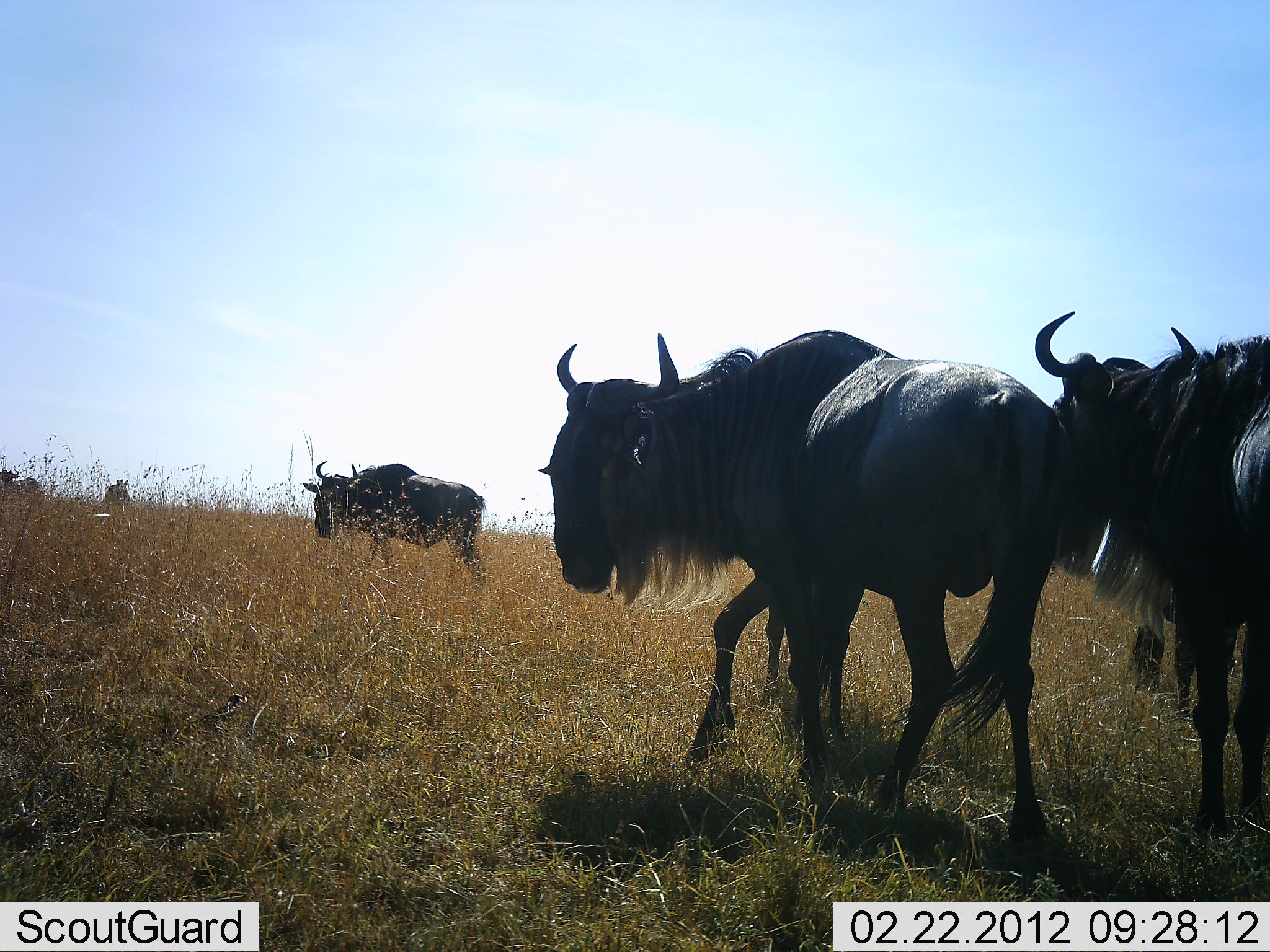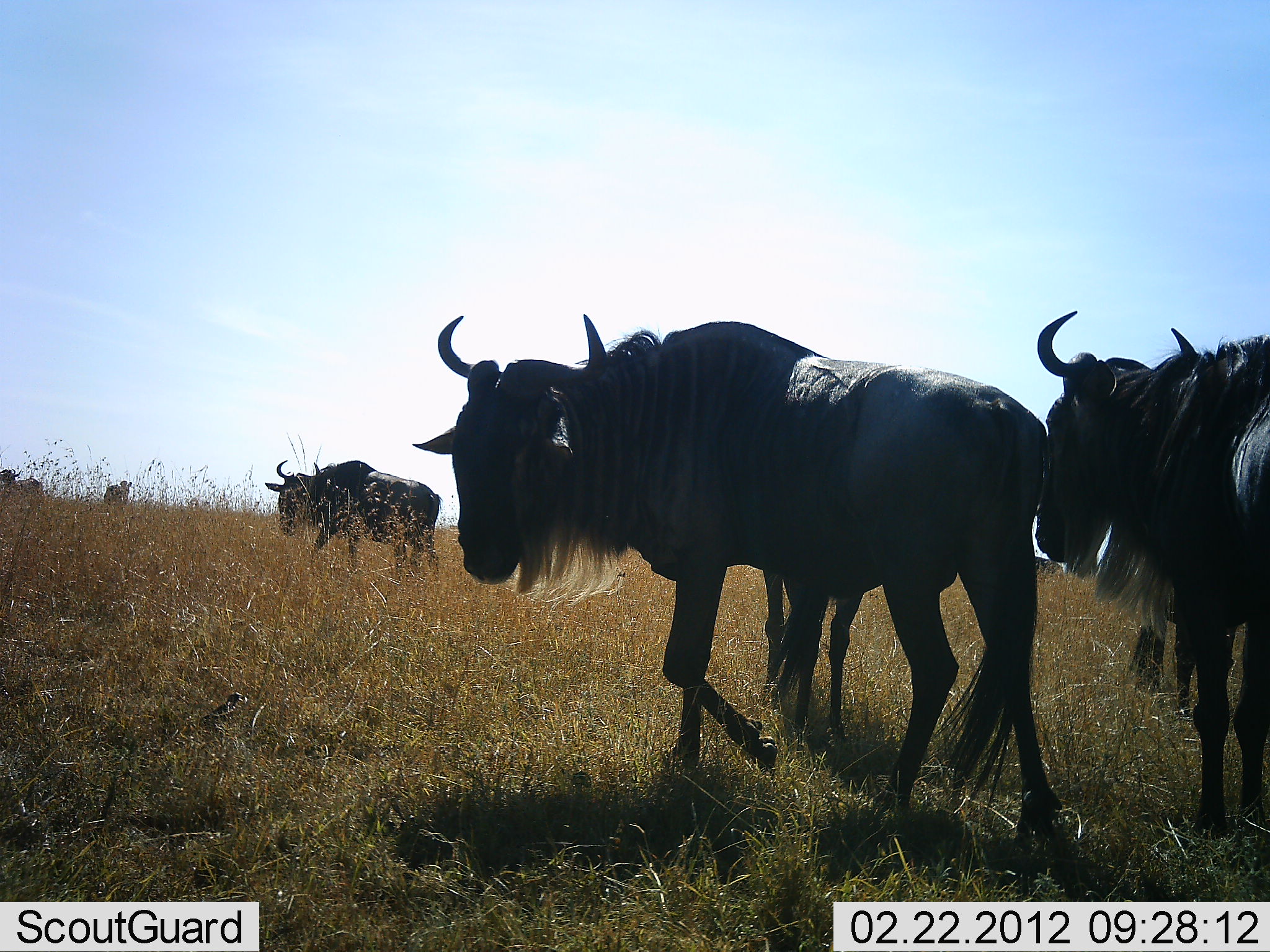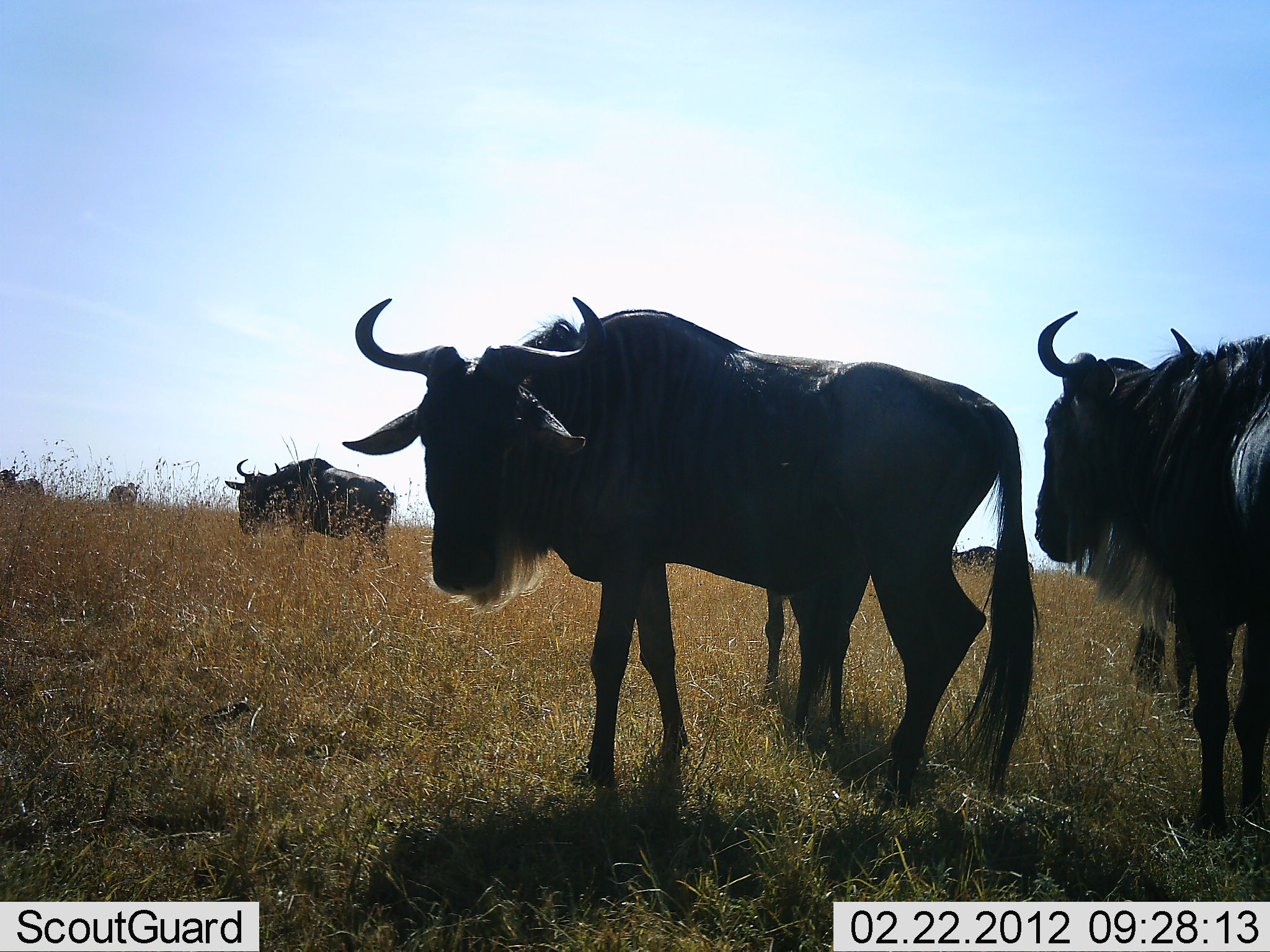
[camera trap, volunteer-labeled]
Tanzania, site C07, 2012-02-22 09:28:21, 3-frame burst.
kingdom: Animalia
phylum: Chordata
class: Mammalia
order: Artiodactyla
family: Bovidae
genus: Connochaetes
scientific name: Connochaetes taurinus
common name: blue wildebeest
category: wildebeest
Wildebeest (blue wildebeest) (Connochaetes taurinus), count 6. Behavior (volunteer vote fractions): standing 65%, resting 0%, moving 88%, interacting 6%. Young present (vote fraction): 18%. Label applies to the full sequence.